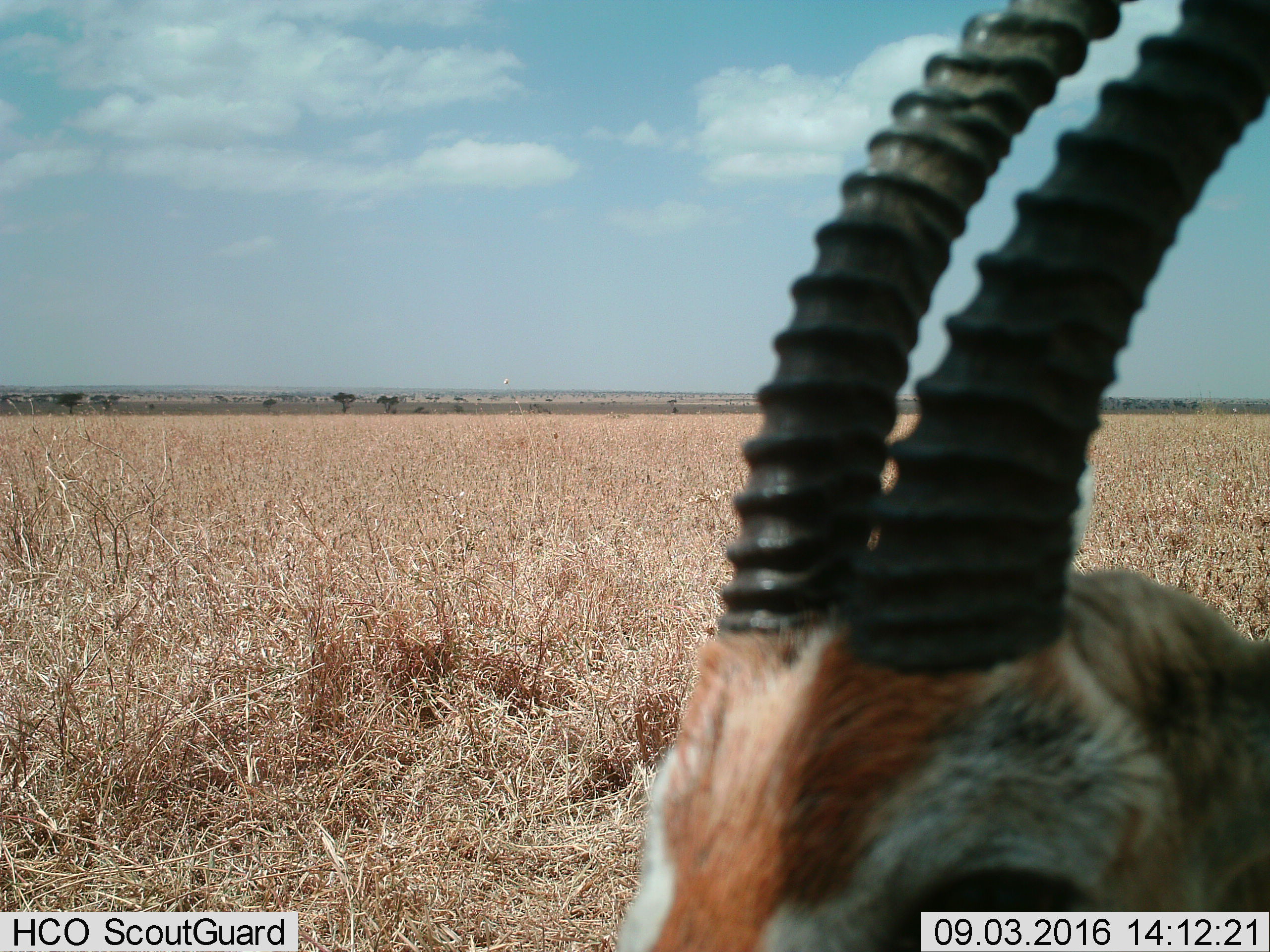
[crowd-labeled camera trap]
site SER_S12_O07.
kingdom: Animalia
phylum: Chordata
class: Mammalia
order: Artiodactyla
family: Bovidae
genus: Eudorcas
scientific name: Eudorcas thomsonii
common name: thomson's gazelle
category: gazellethomsons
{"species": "gazellethomsons (thomson's gazelle) (Eudorcas thomsonii)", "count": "1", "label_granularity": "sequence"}